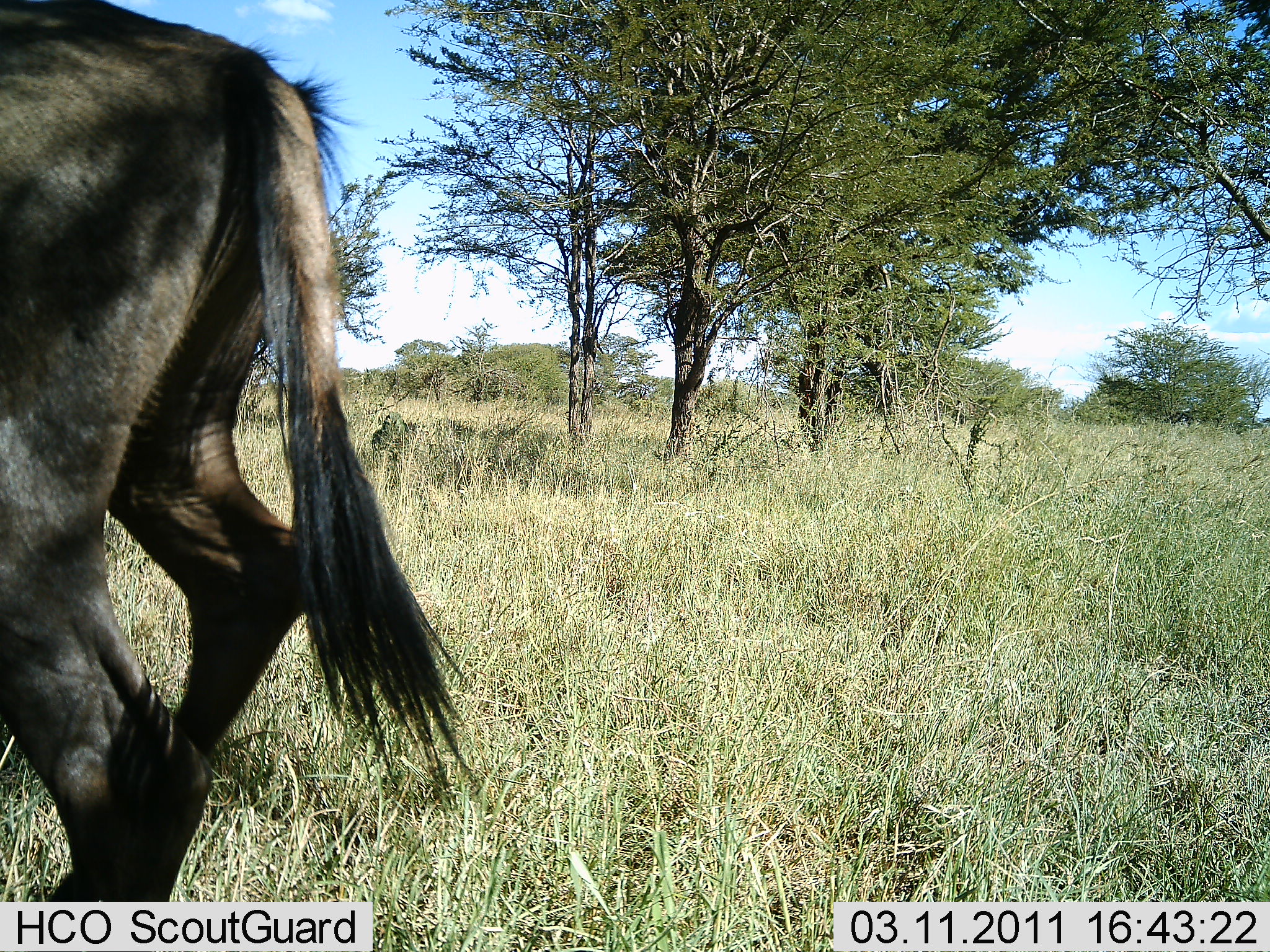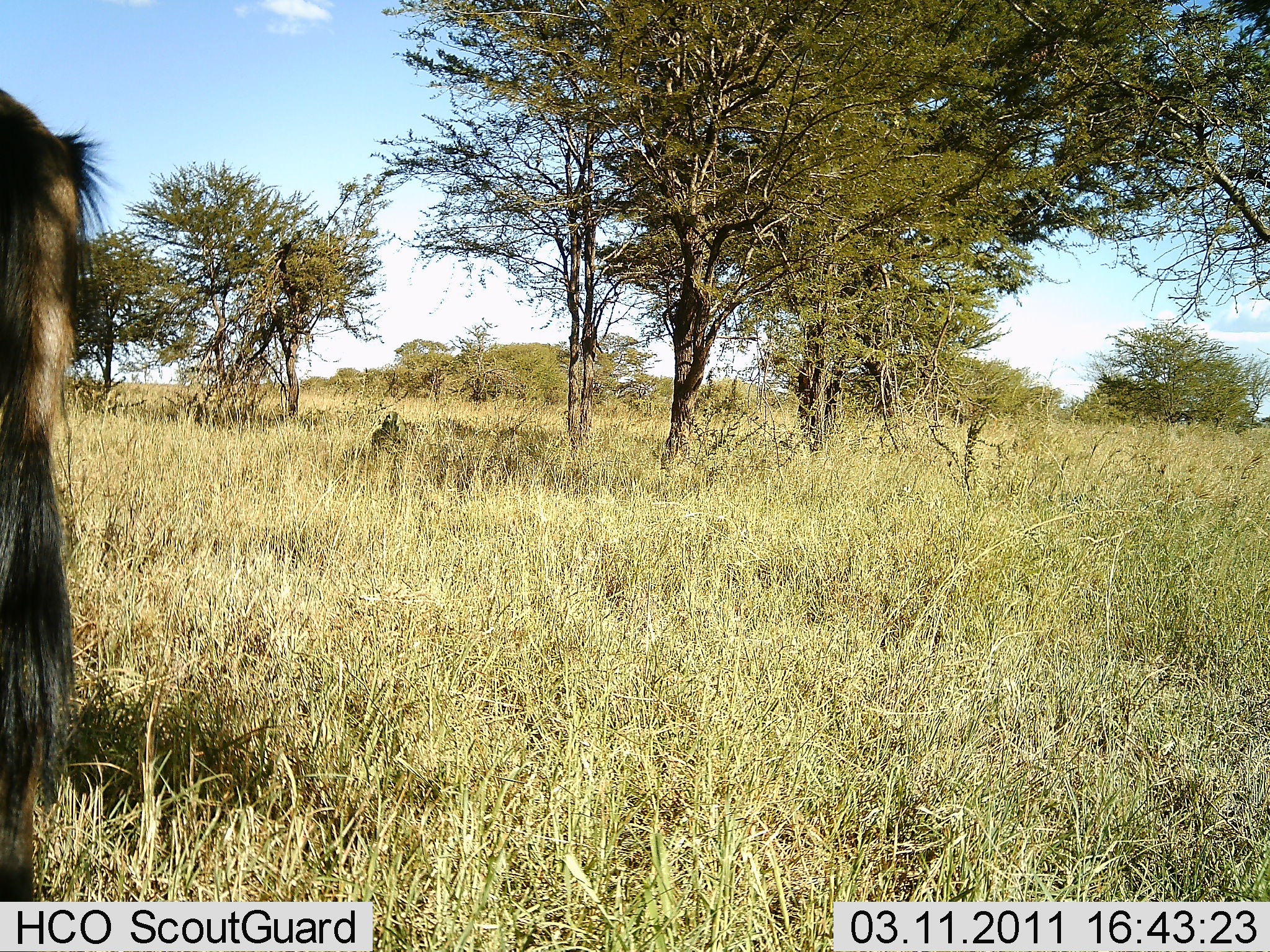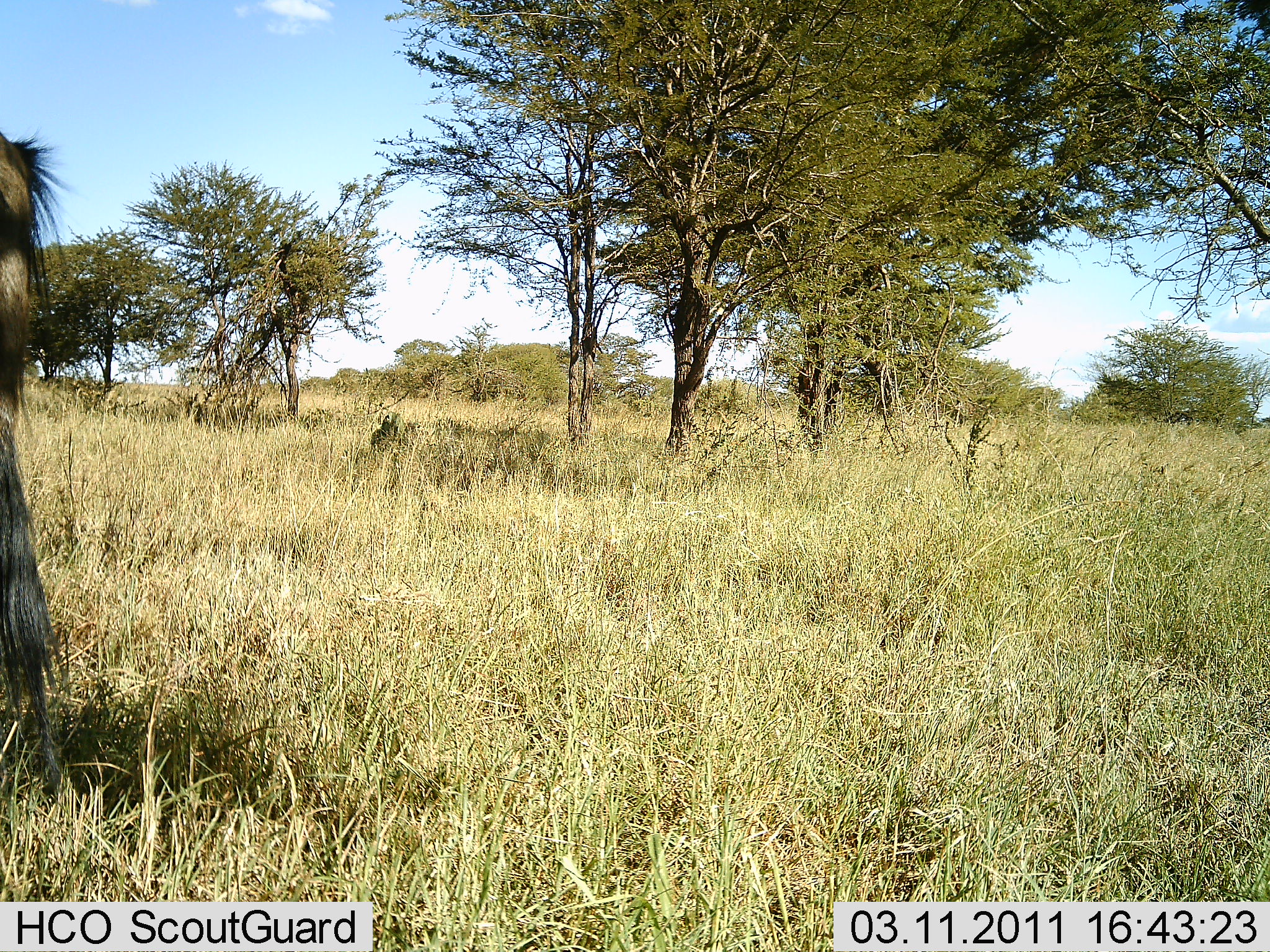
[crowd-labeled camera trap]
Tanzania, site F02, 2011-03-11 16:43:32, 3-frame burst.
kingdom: Animalia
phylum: Chordata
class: Mammalia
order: Artiodactyla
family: Bovidae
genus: Connochaetes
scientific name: Connochaetes taurinus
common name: blue wildebeest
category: wildebeest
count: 1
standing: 15%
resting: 0%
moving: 92%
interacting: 0%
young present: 0%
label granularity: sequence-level